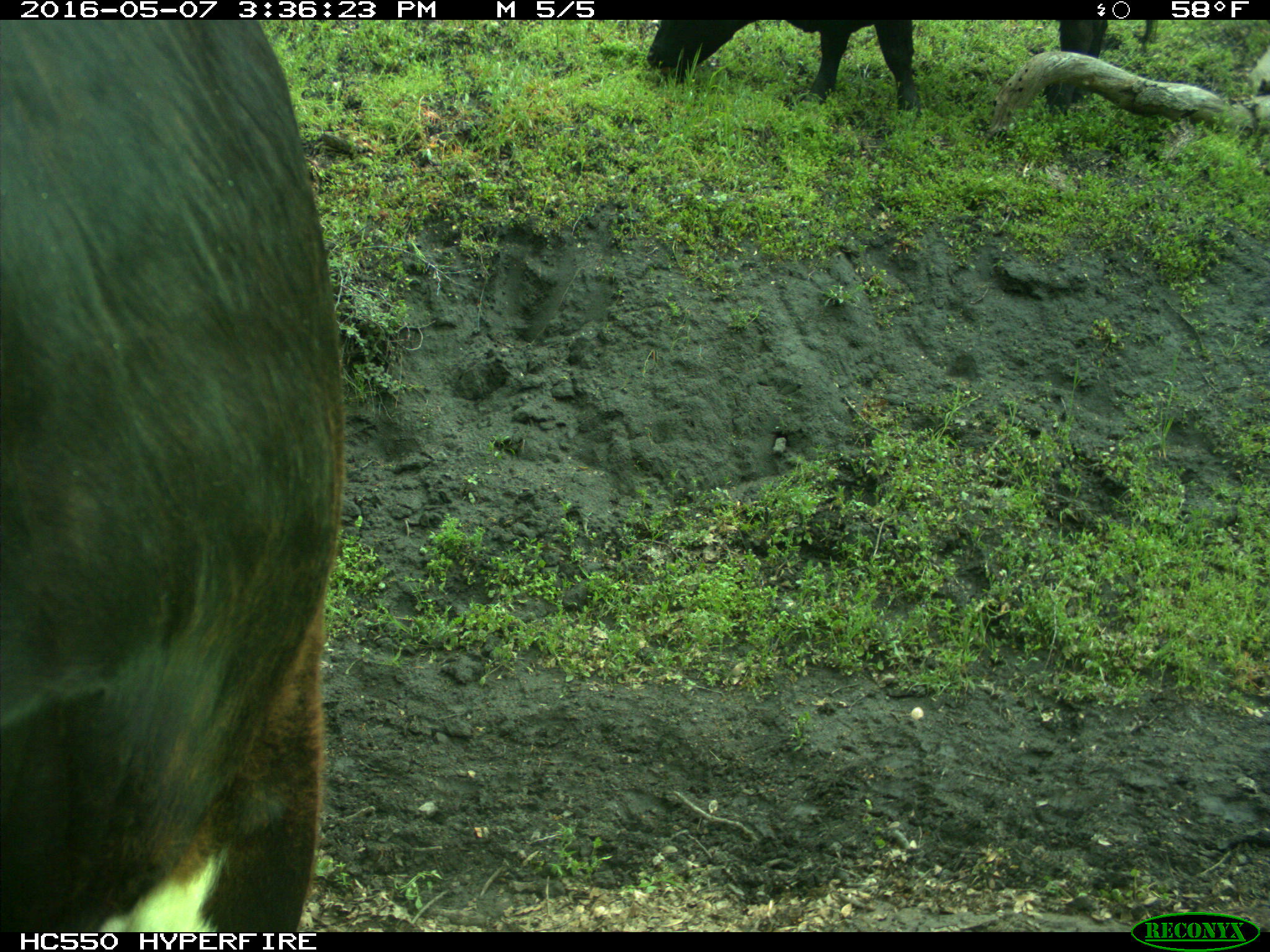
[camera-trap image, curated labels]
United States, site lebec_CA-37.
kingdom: Animalia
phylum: Chordata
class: Mammalia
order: Artiodactyla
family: Bovidae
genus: Bos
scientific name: Bos taurus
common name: domestic cow